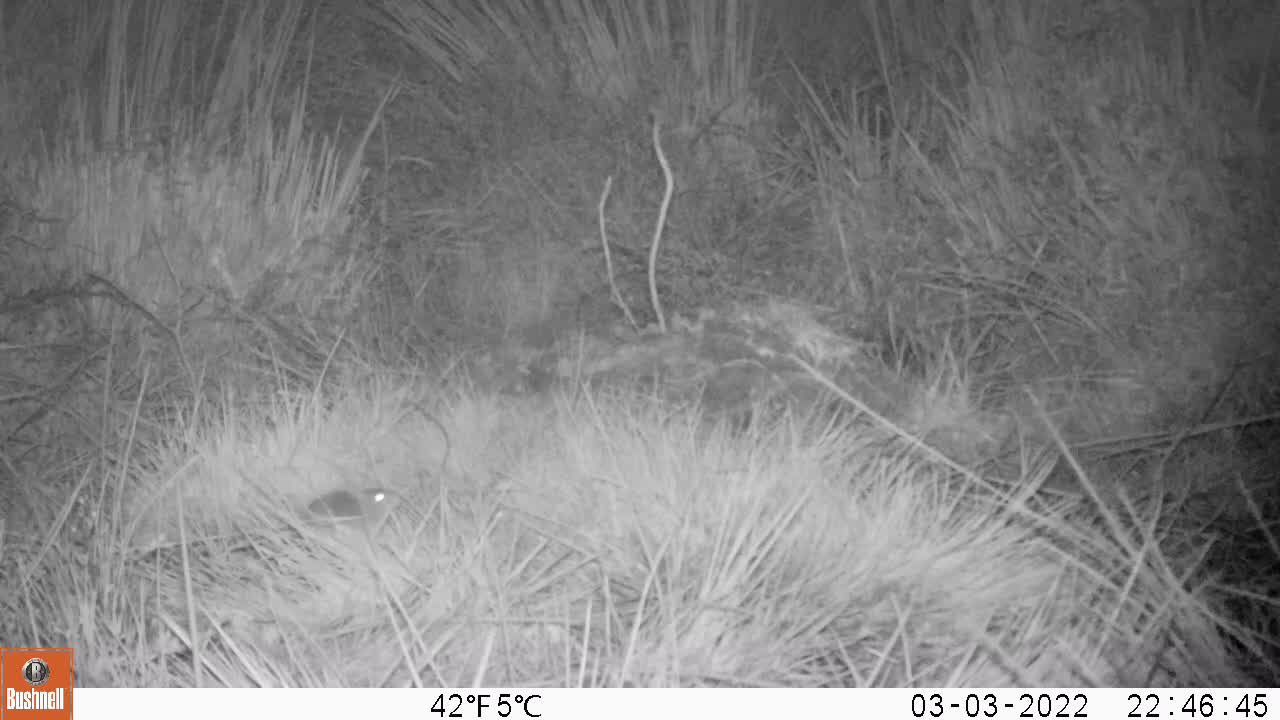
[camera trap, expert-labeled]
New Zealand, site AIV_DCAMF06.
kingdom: Animalia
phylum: Chordata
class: Mammalia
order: Rodentia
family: Muridae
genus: Mus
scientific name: Mus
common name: mouse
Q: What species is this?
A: Mouse (Mus).